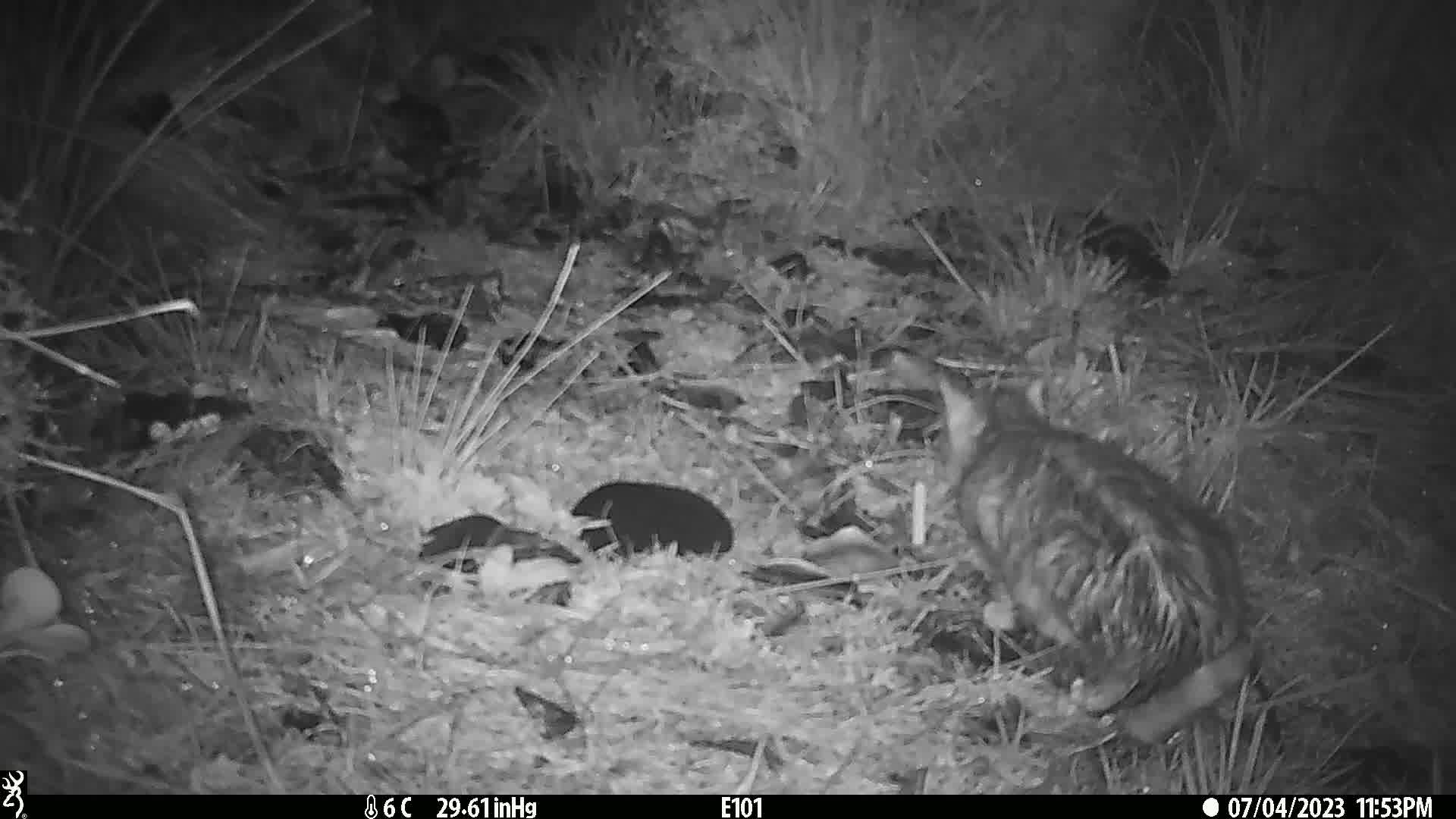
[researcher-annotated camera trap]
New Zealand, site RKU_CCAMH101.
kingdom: Animalia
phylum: Chordata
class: Mammalia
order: Carnivora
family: Felidae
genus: Felis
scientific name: Felis catus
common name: domestic cat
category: cat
Cat (domestic cat) (Felis catus).